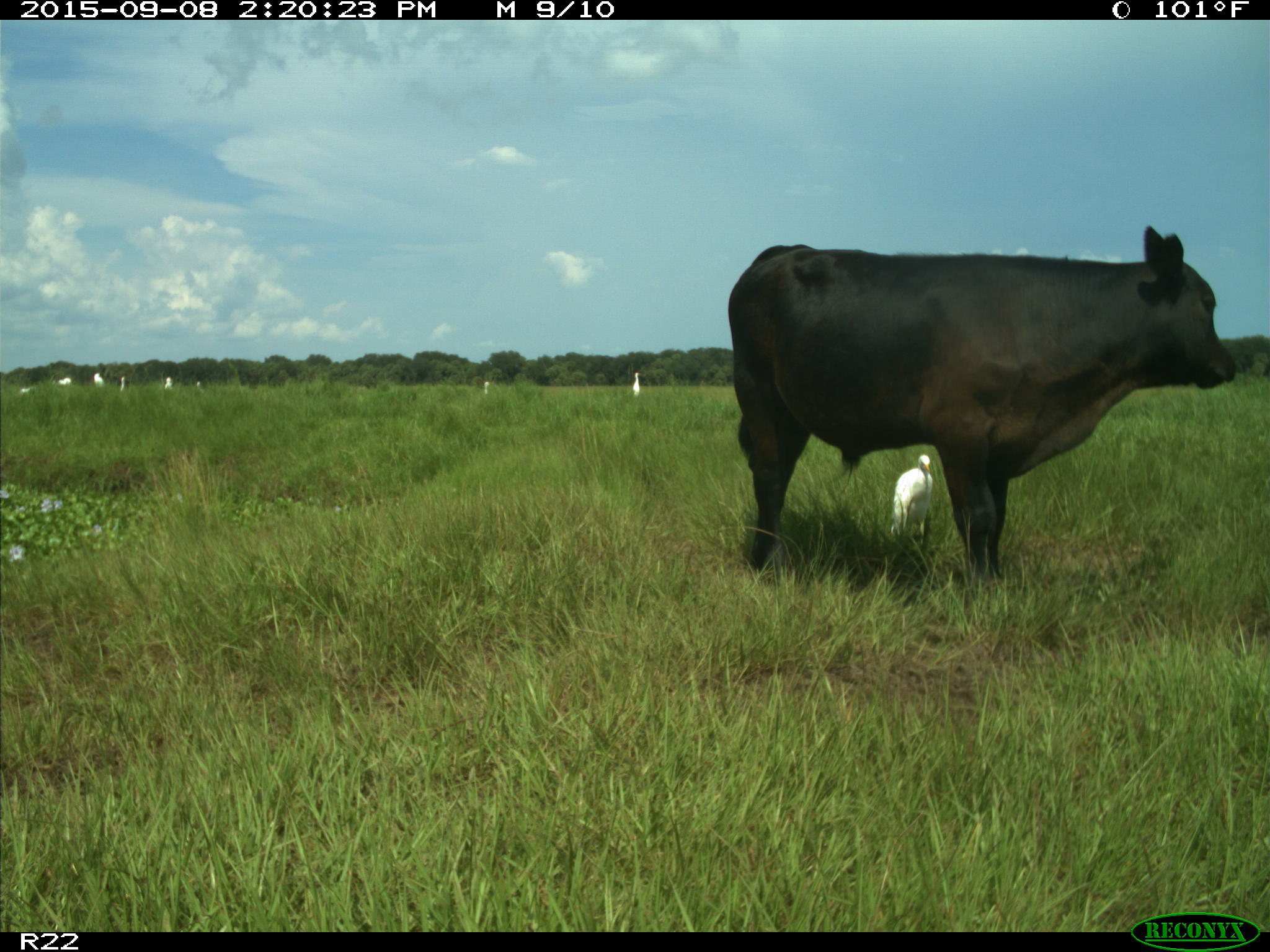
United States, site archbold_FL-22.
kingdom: Animalia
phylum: Chordata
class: Mammalia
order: Artiodactyla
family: Bovidae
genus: Bos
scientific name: Bos taurus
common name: domestic cow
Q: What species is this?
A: Bos taurus (domestic cow).